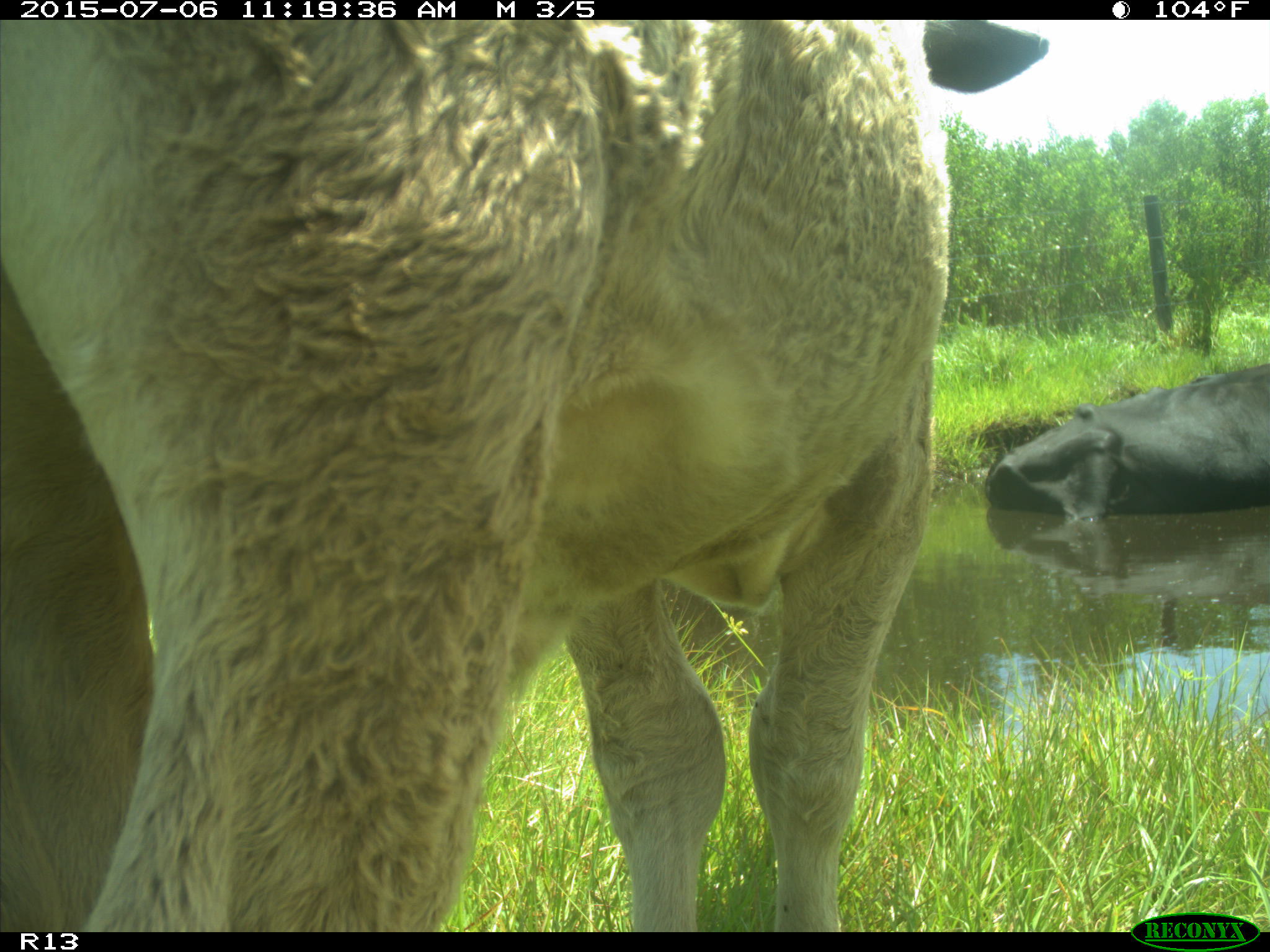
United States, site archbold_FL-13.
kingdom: Animalia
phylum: Chordata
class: Mammalia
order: Artiodactyla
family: Bovidae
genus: Bos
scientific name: Bos taurus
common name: domestic cow